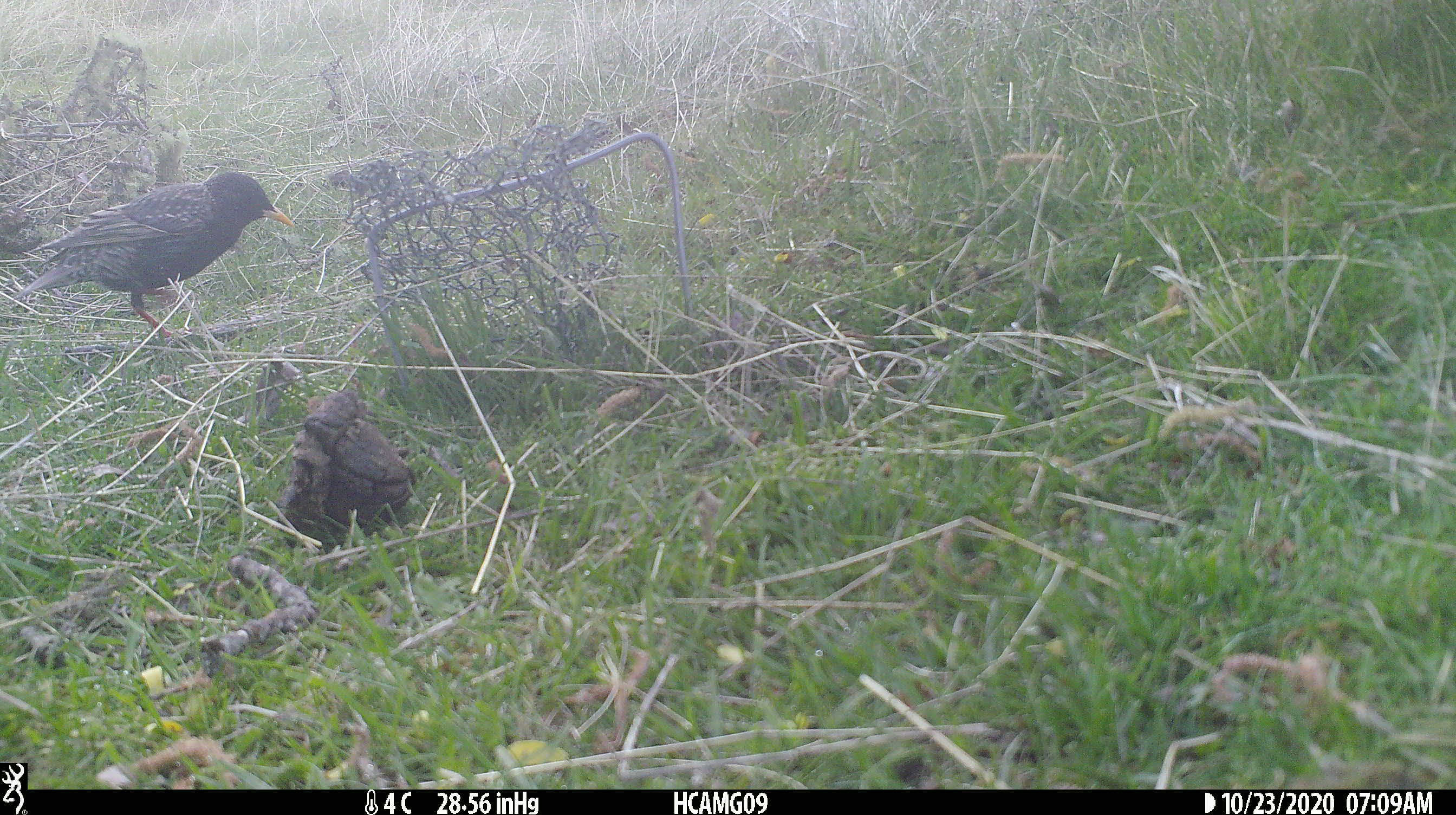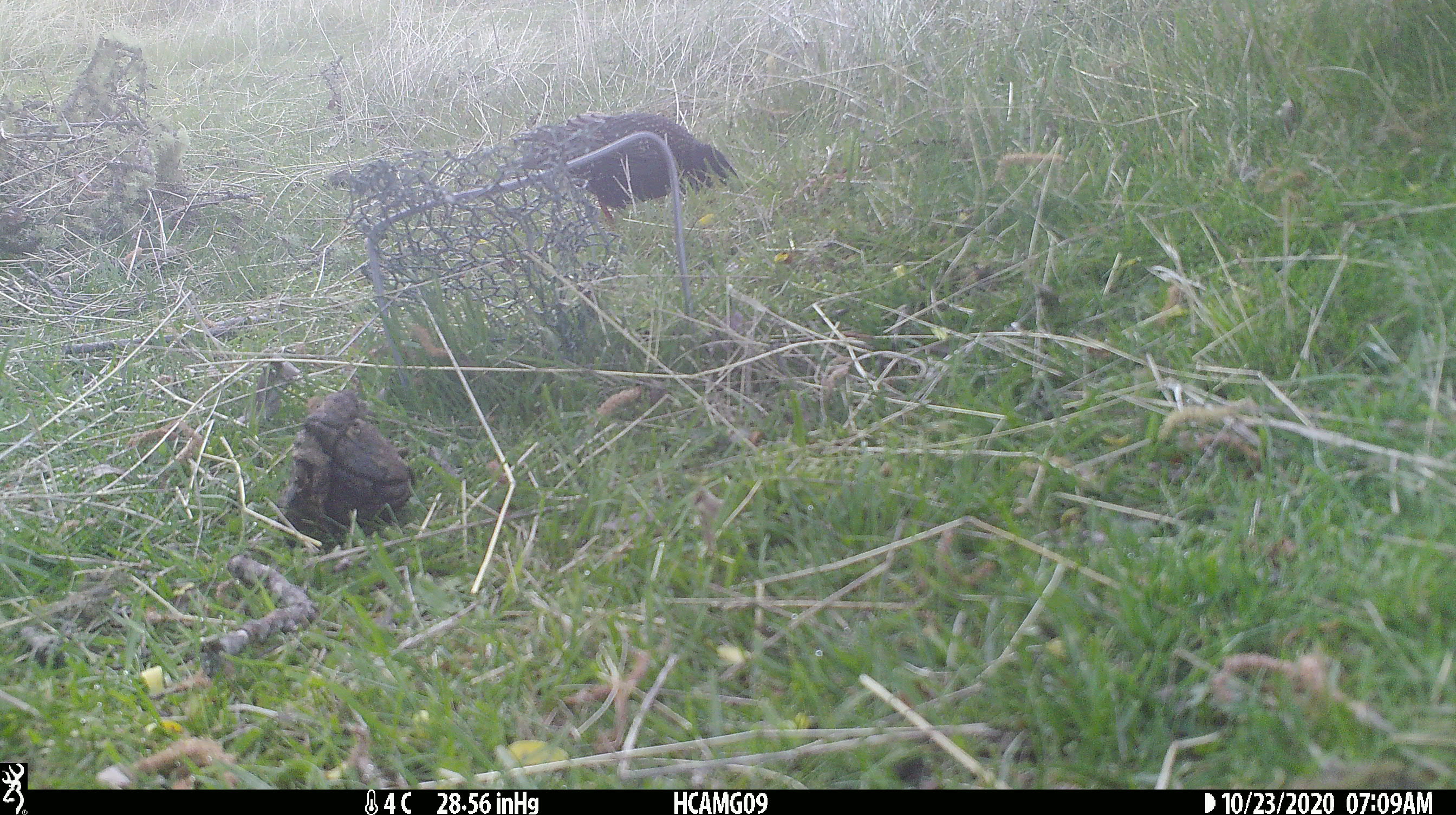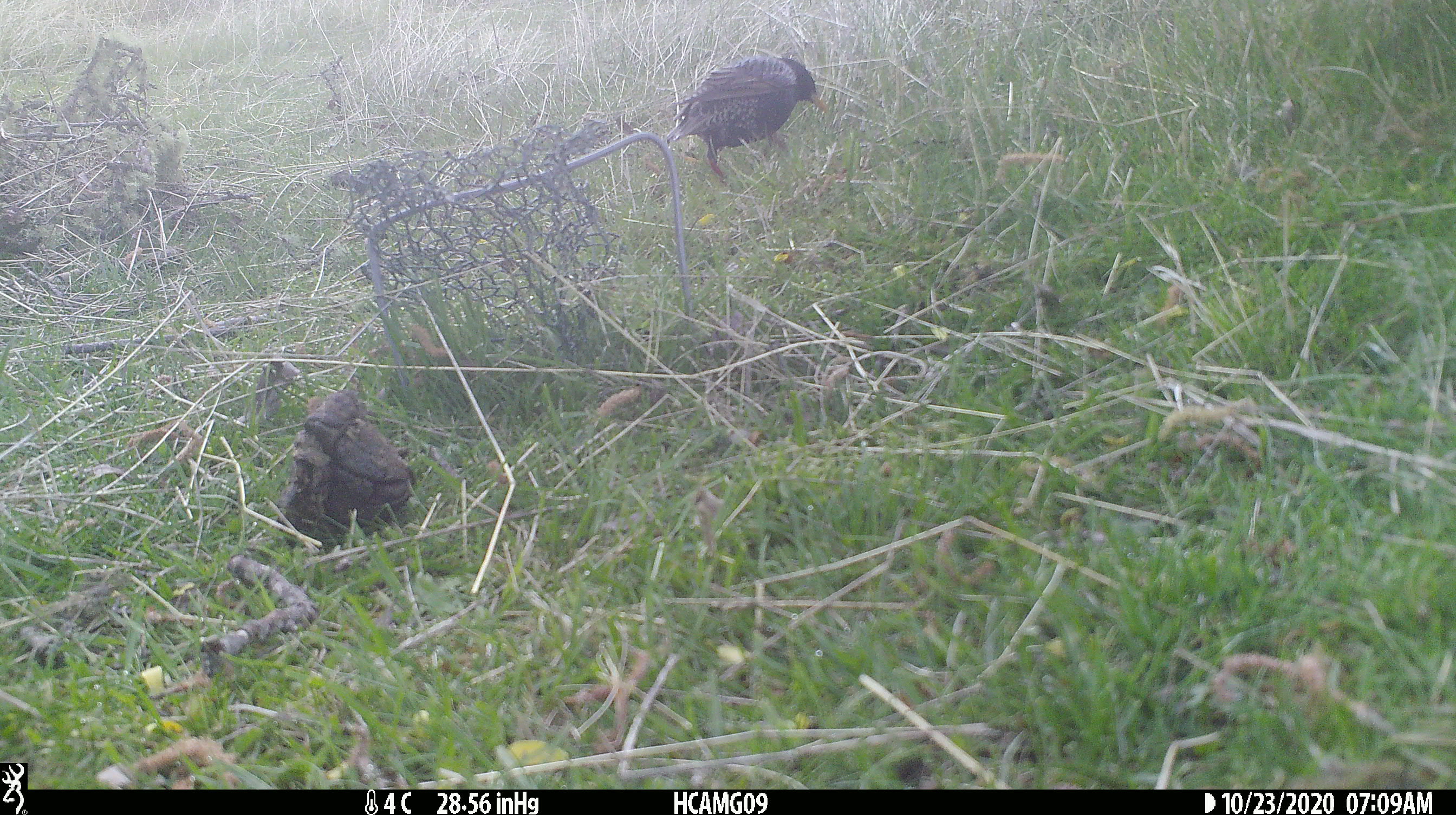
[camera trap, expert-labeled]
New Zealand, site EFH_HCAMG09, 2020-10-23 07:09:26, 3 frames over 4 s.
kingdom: Animalia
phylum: Chordata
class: Aves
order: Passeriformes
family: Sturnidae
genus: Sturnus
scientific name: Sturnus vulgaris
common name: european starling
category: starling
Starling (european starling) (Sturnus vulgaris).